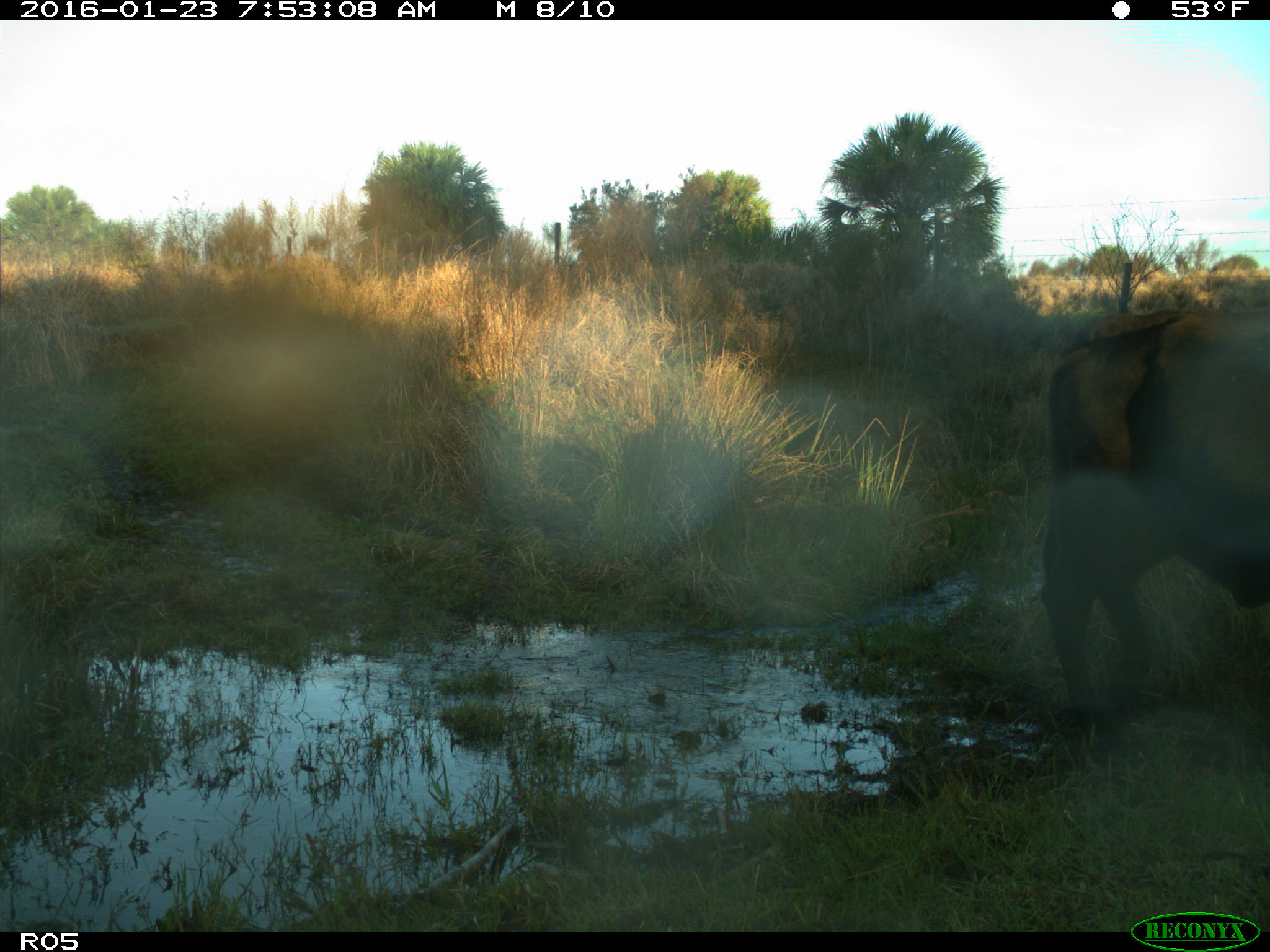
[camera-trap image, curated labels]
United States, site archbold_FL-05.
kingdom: Animalia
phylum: Chordata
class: Mammalia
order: Artiodactyla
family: Bovidae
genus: Bos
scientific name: Bos taurus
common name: domestic cow